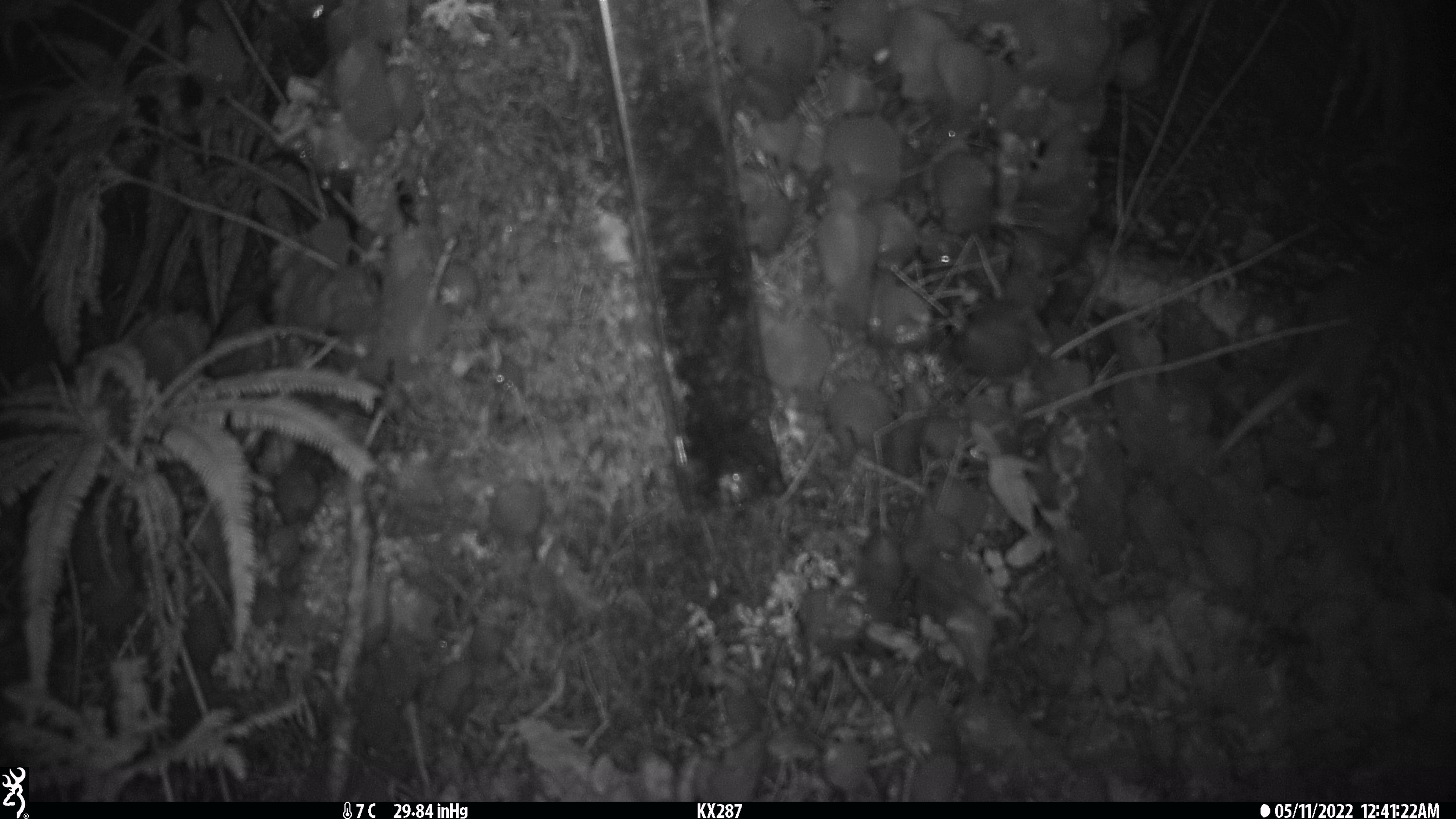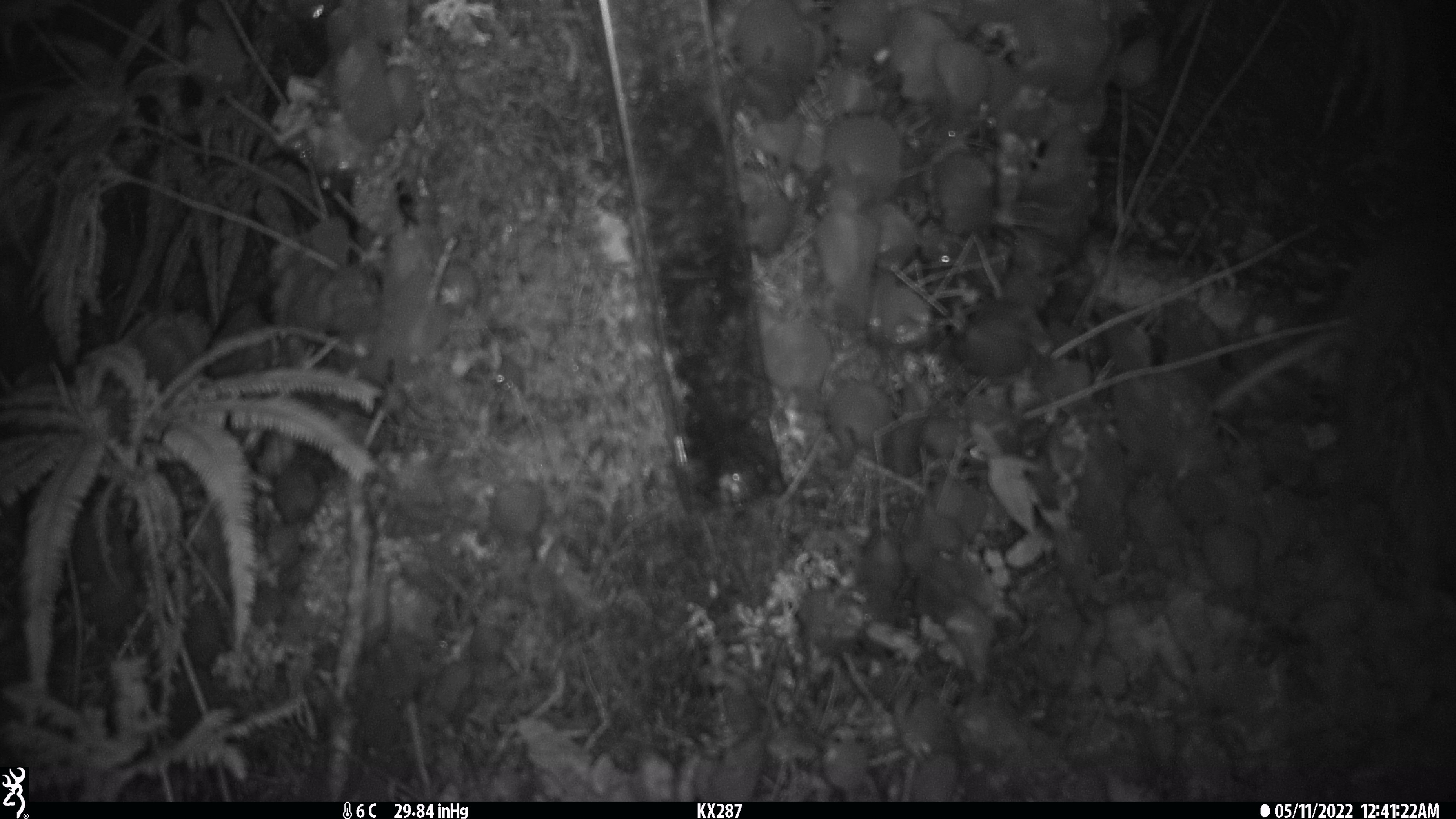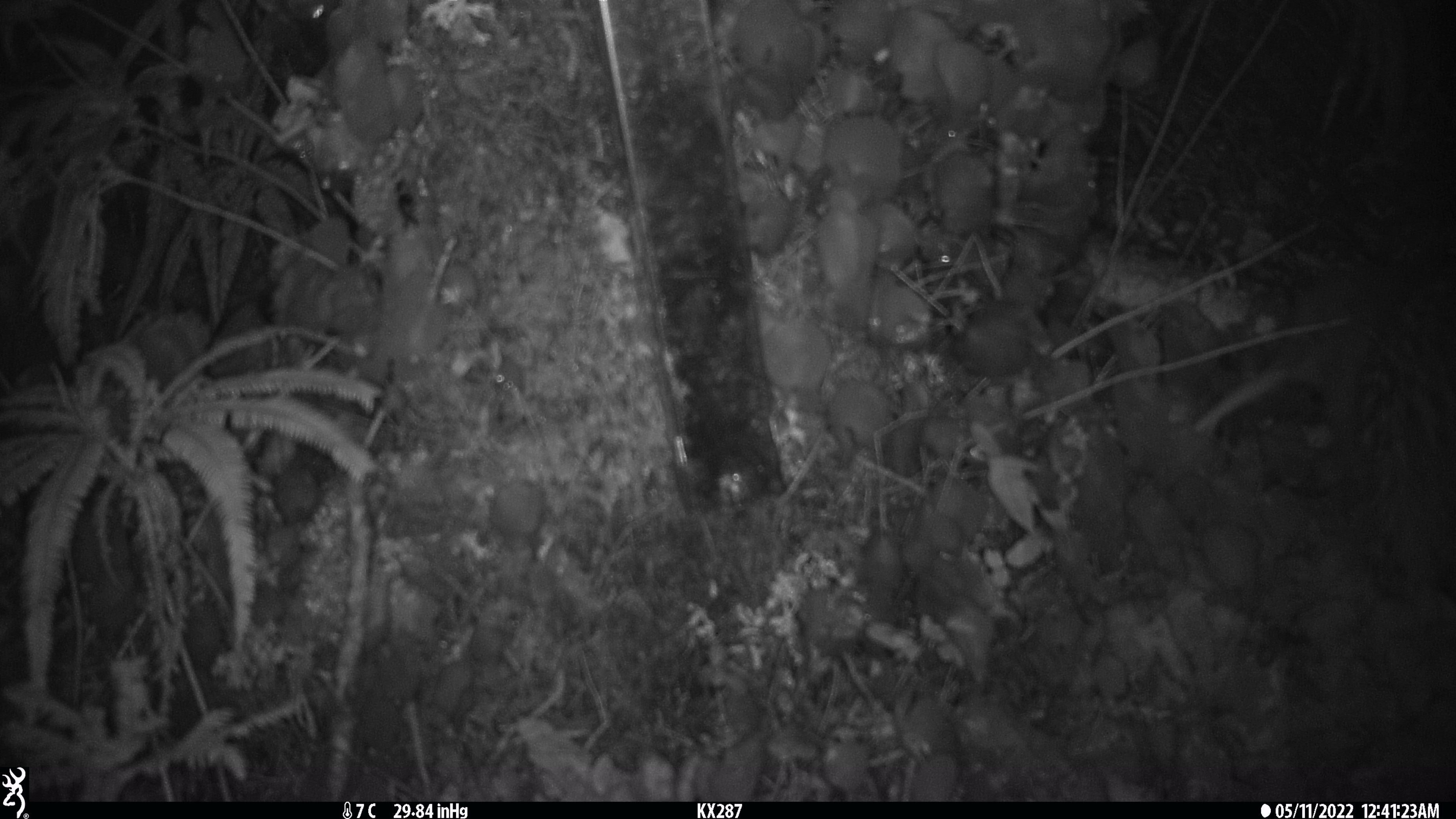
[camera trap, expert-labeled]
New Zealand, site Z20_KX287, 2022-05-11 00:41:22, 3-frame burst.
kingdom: Animalia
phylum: Chordata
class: Aves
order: Apterygiformes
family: Apterygidae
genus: Apteryx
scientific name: Apteryx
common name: kiwi